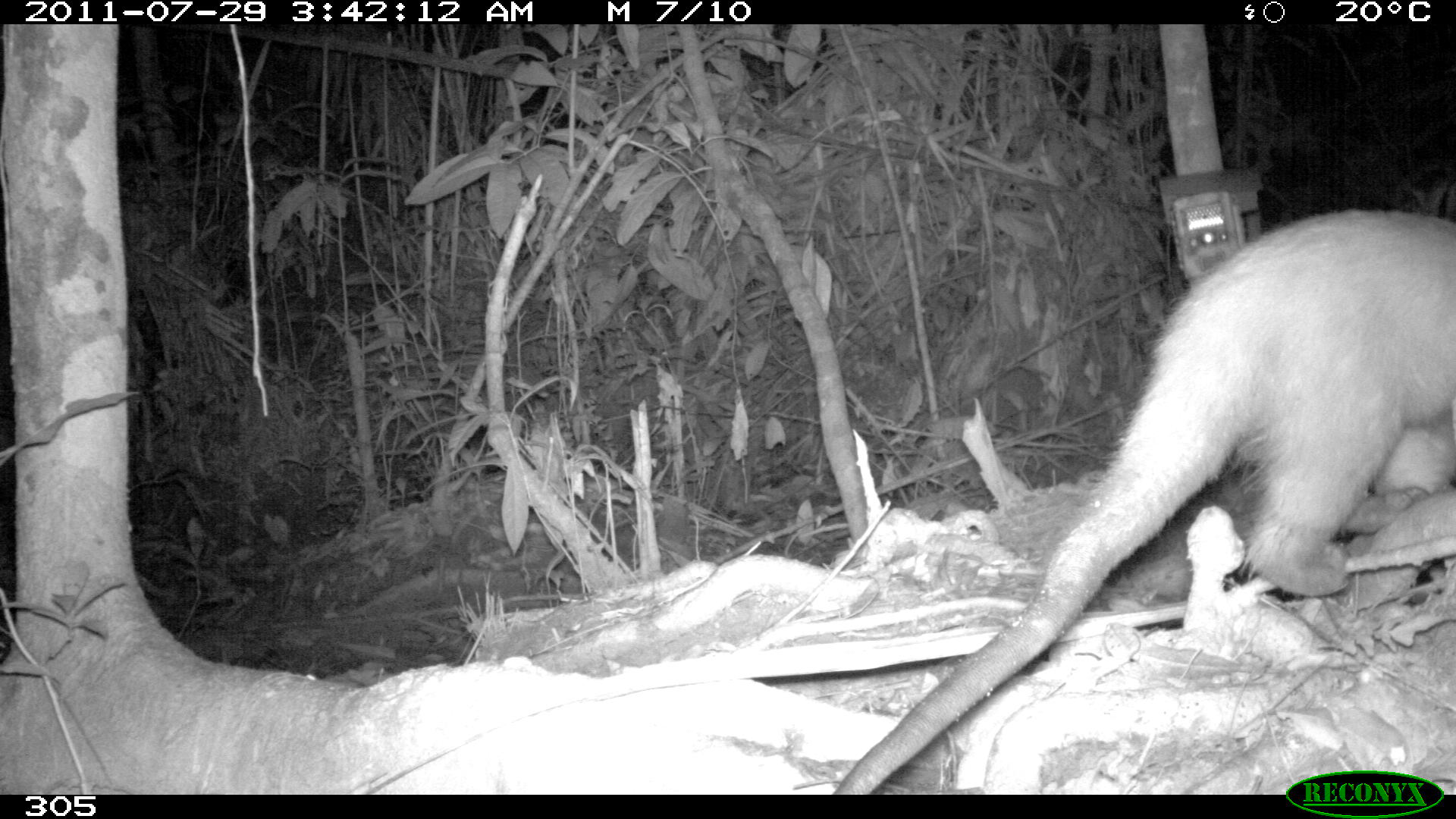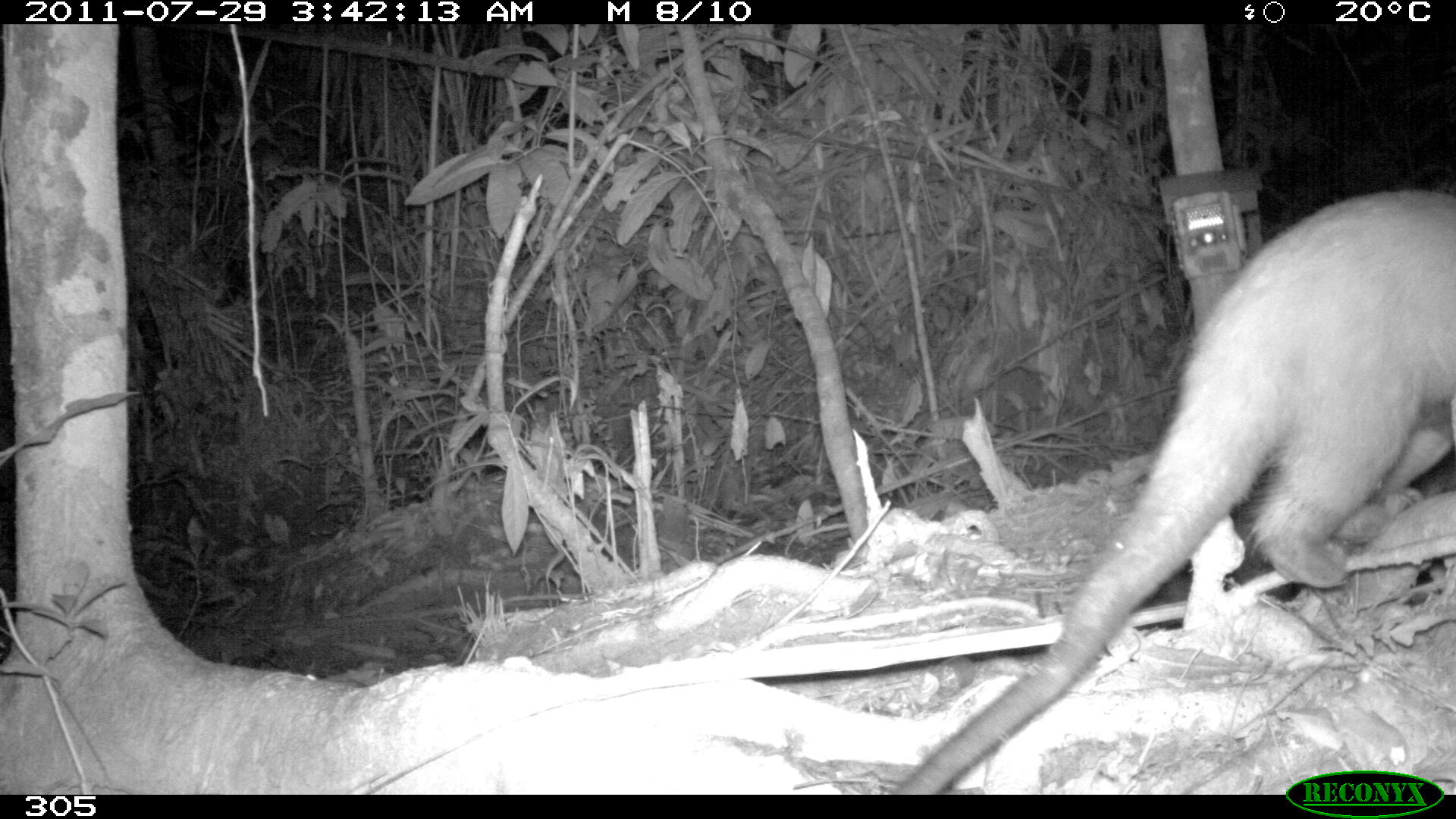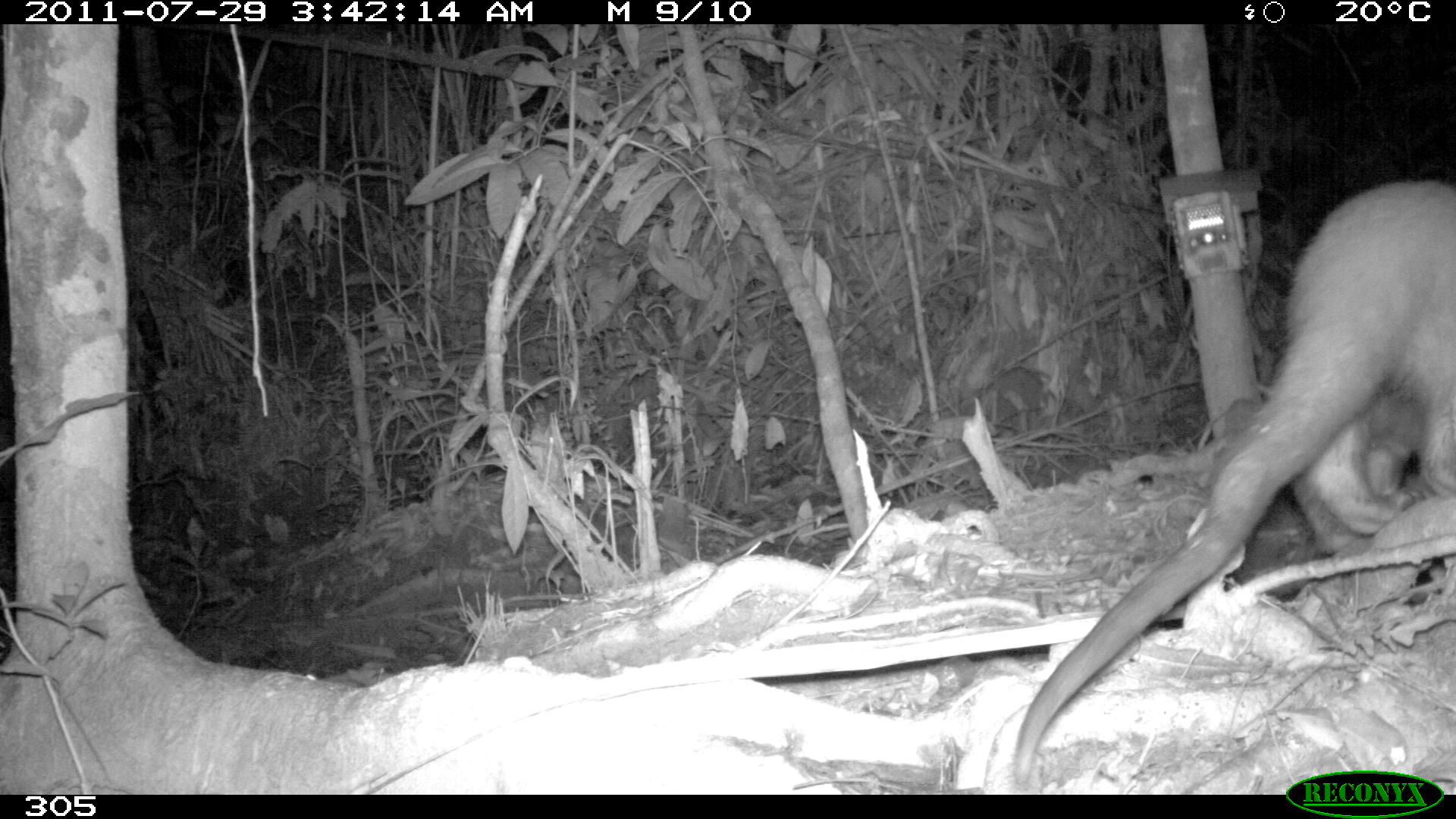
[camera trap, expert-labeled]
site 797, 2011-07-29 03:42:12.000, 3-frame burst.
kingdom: Animalia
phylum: Chordata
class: Mammalia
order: Pilosa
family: Myrmecophagidae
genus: Tamandua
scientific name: Tamandua tetradactyla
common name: southern tamandua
Tamandua tetradactyla (southern tamandua).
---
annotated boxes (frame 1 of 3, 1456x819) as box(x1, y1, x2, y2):
tamandua tetradactyla: box(832, 206, 1456, 791)